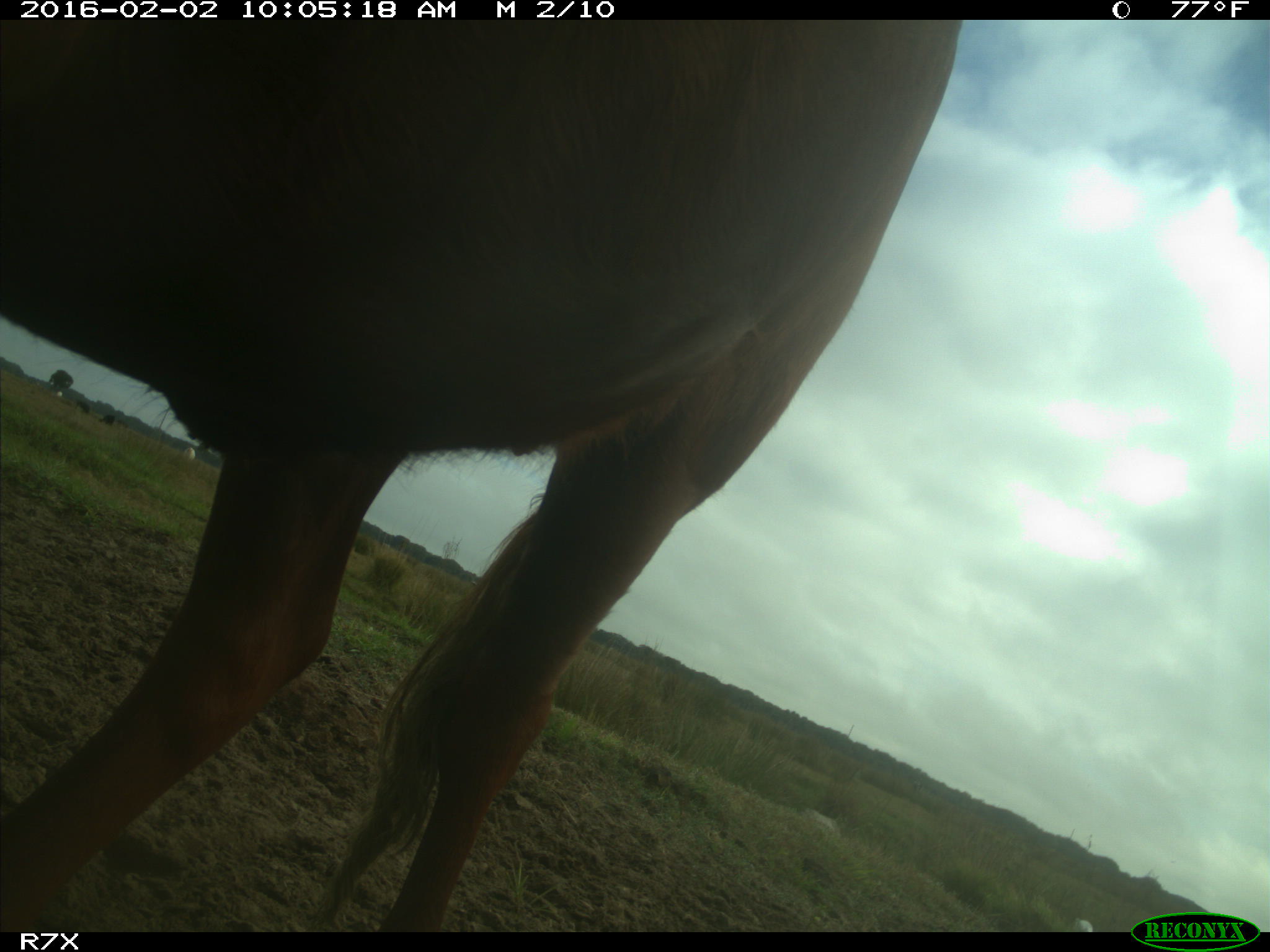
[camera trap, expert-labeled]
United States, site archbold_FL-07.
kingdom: Animalia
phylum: Chordata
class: Mammalia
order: Artiodactyla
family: Bovidae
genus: Bos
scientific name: Bos taurus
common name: domestic cow